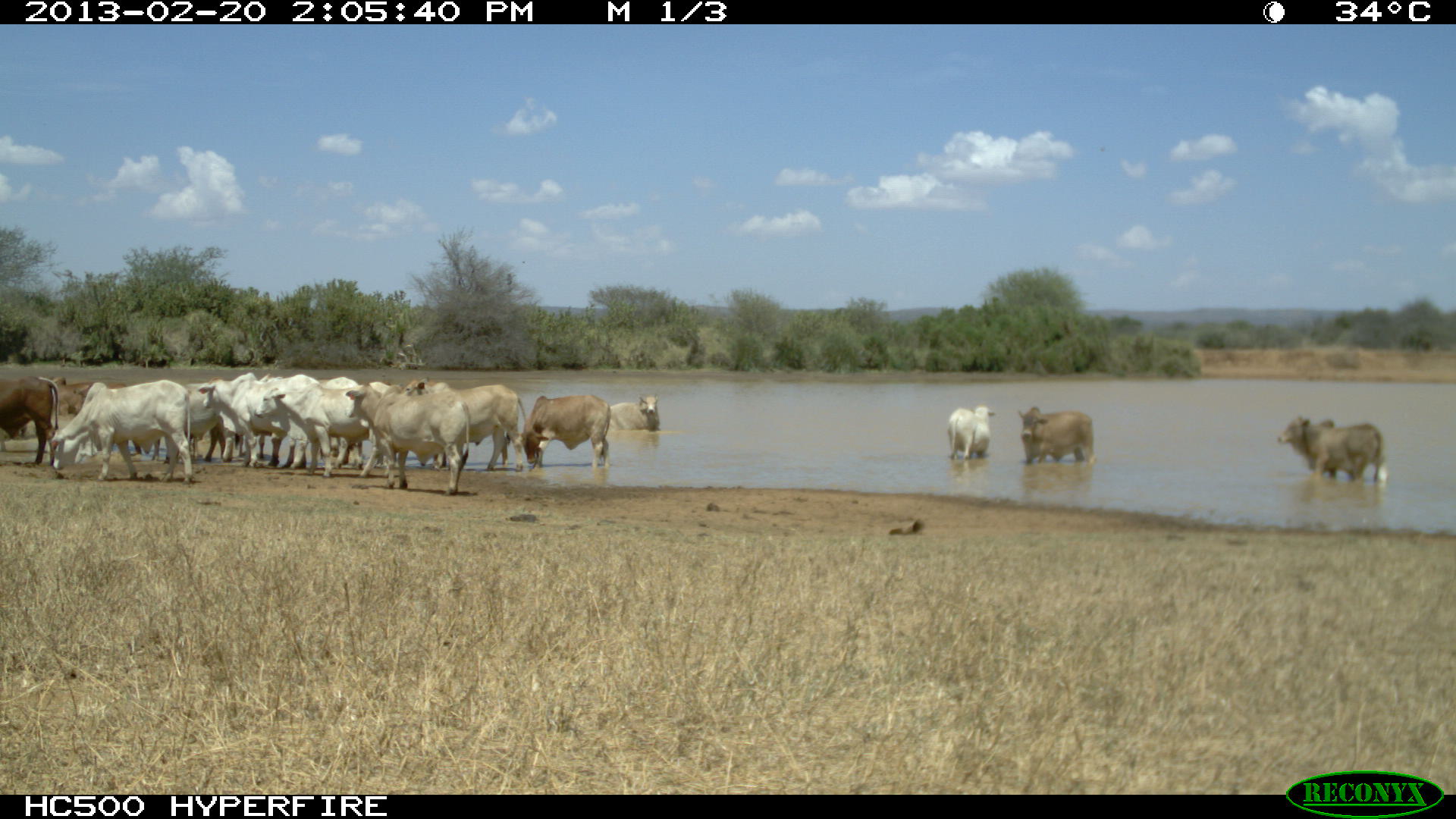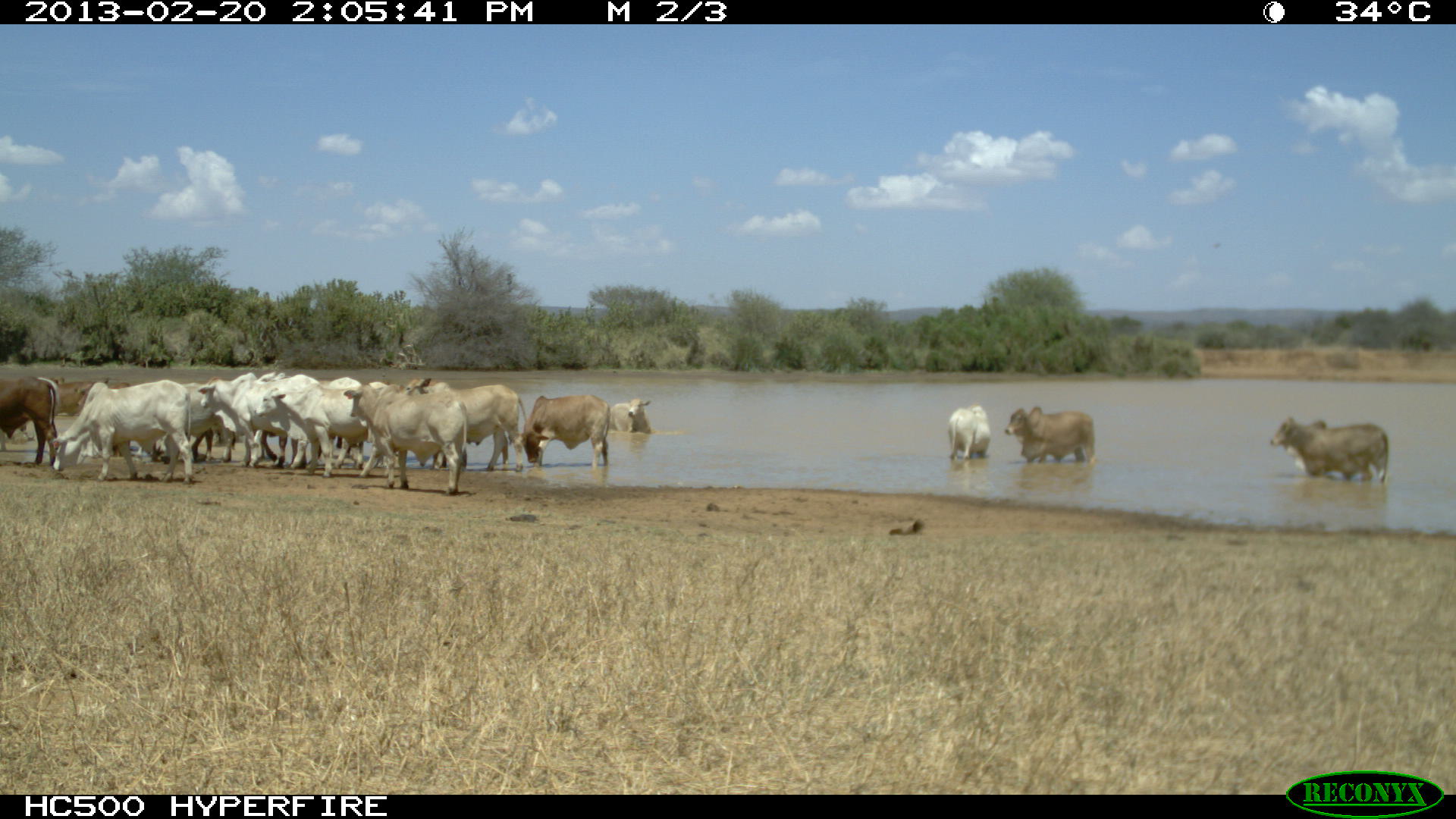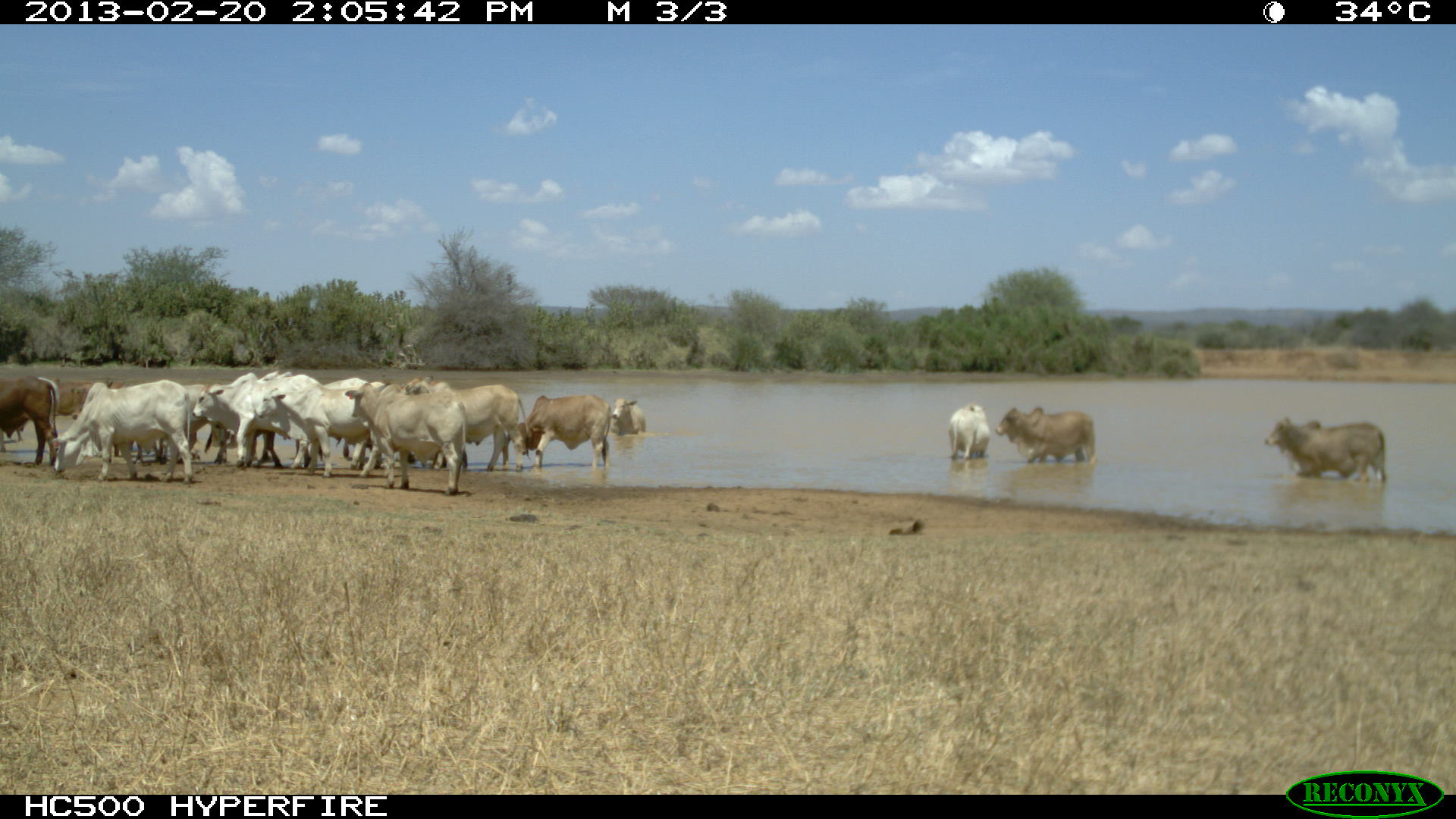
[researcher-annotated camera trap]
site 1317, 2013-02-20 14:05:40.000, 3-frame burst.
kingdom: Animalia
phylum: Chordata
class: Mammalia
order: Artiodactyla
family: Bovidae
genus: Bos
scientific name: Bos taurus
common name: domestic cattle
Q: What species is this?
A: Bos taurus (domestic cattle).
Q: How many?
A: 19.